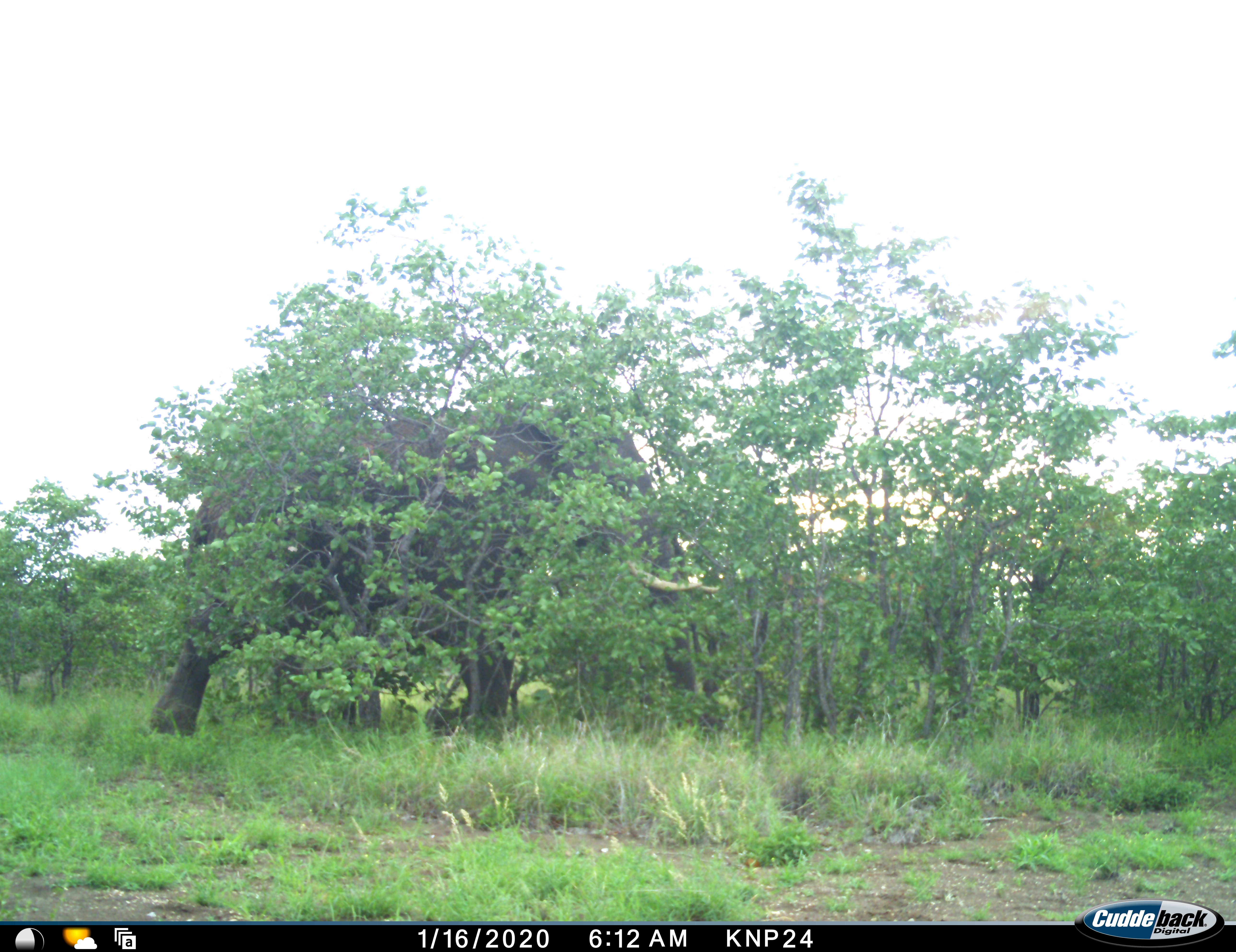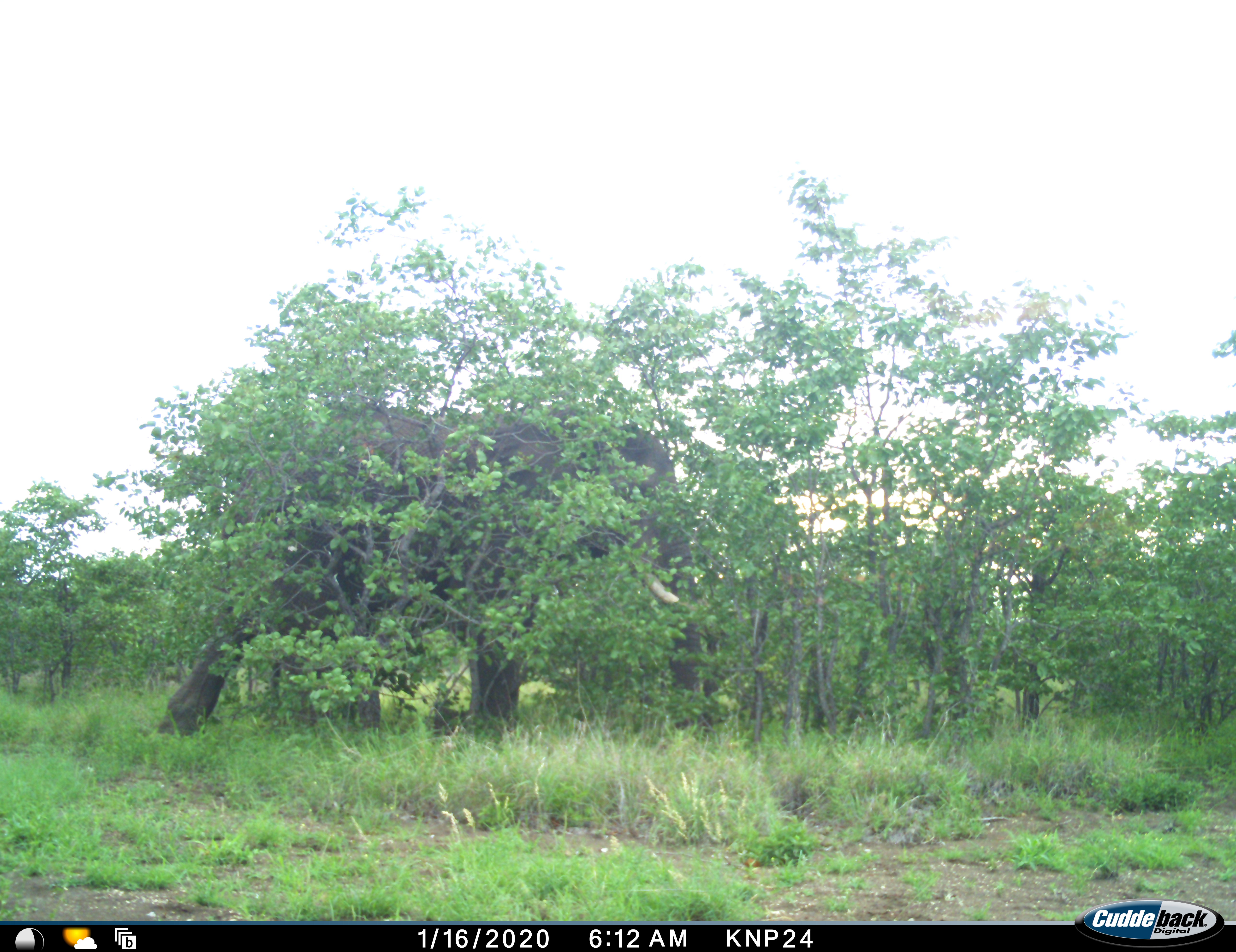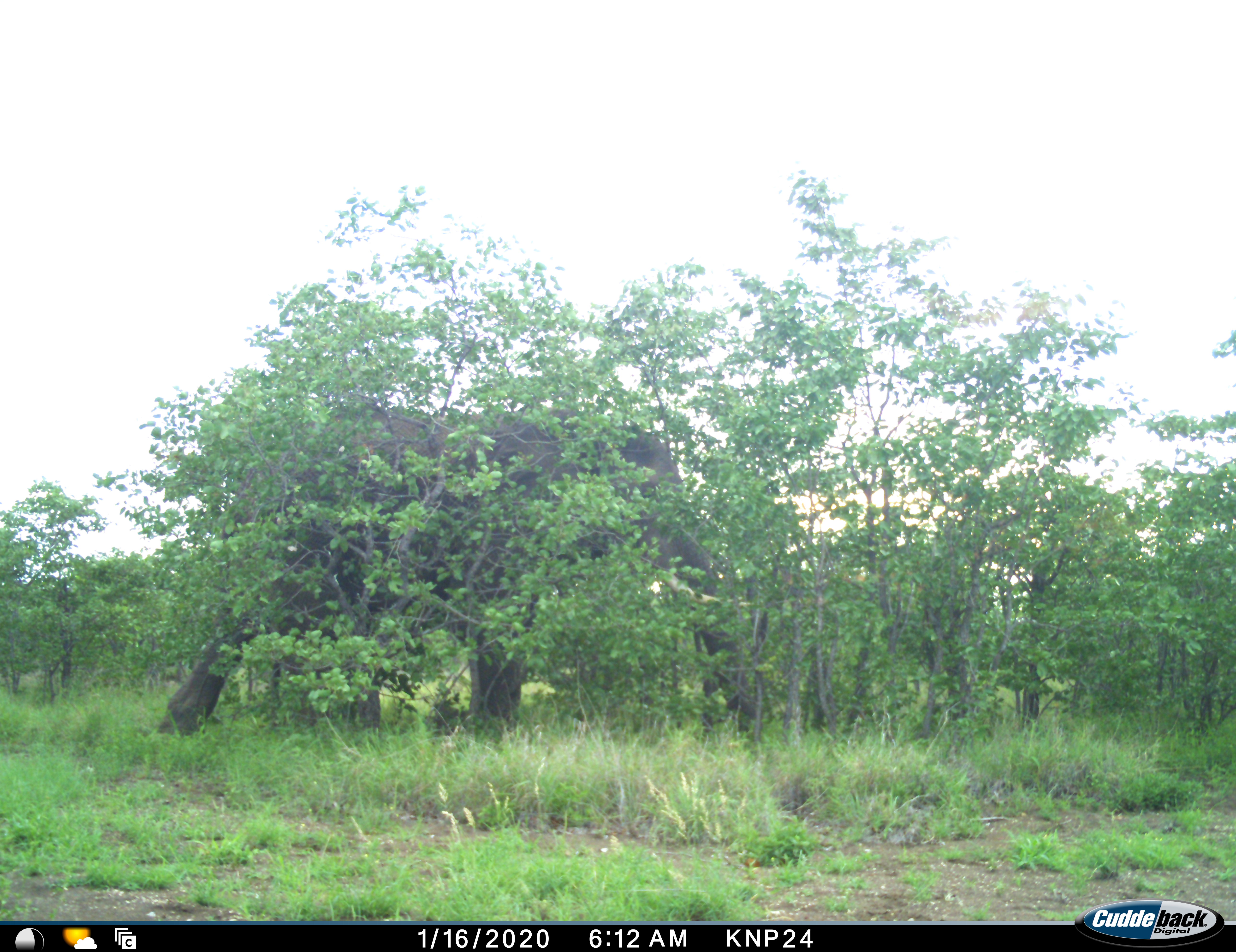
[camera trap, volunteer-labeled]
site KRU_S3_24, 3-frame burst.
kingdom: Animalia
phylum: Chordata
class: Mammalia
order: Proboscidea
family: Elephantidae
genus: Loxodonta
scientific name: Loxodonta africana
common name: african bush elephant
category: elephant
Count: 1.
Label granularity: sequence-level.